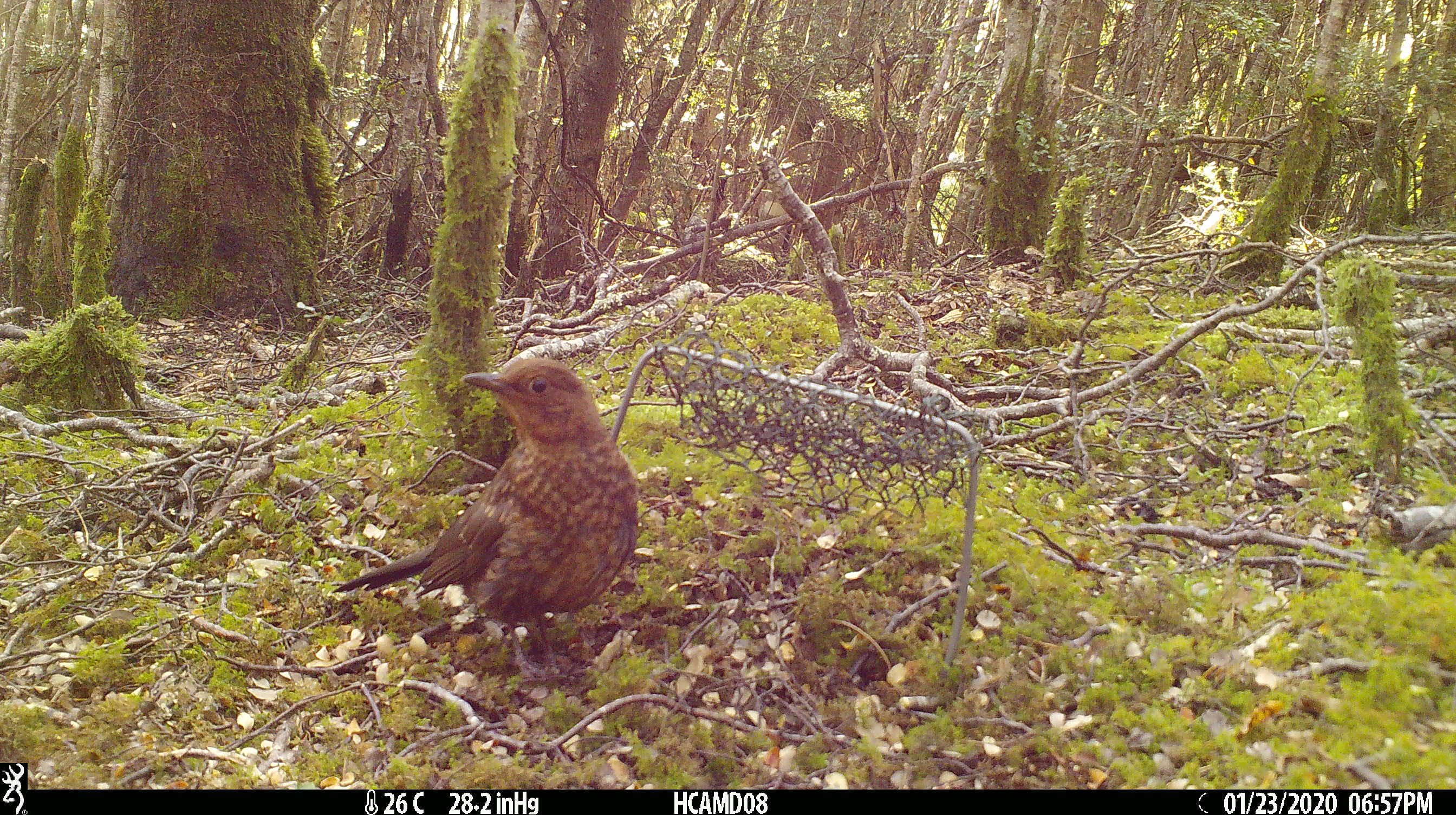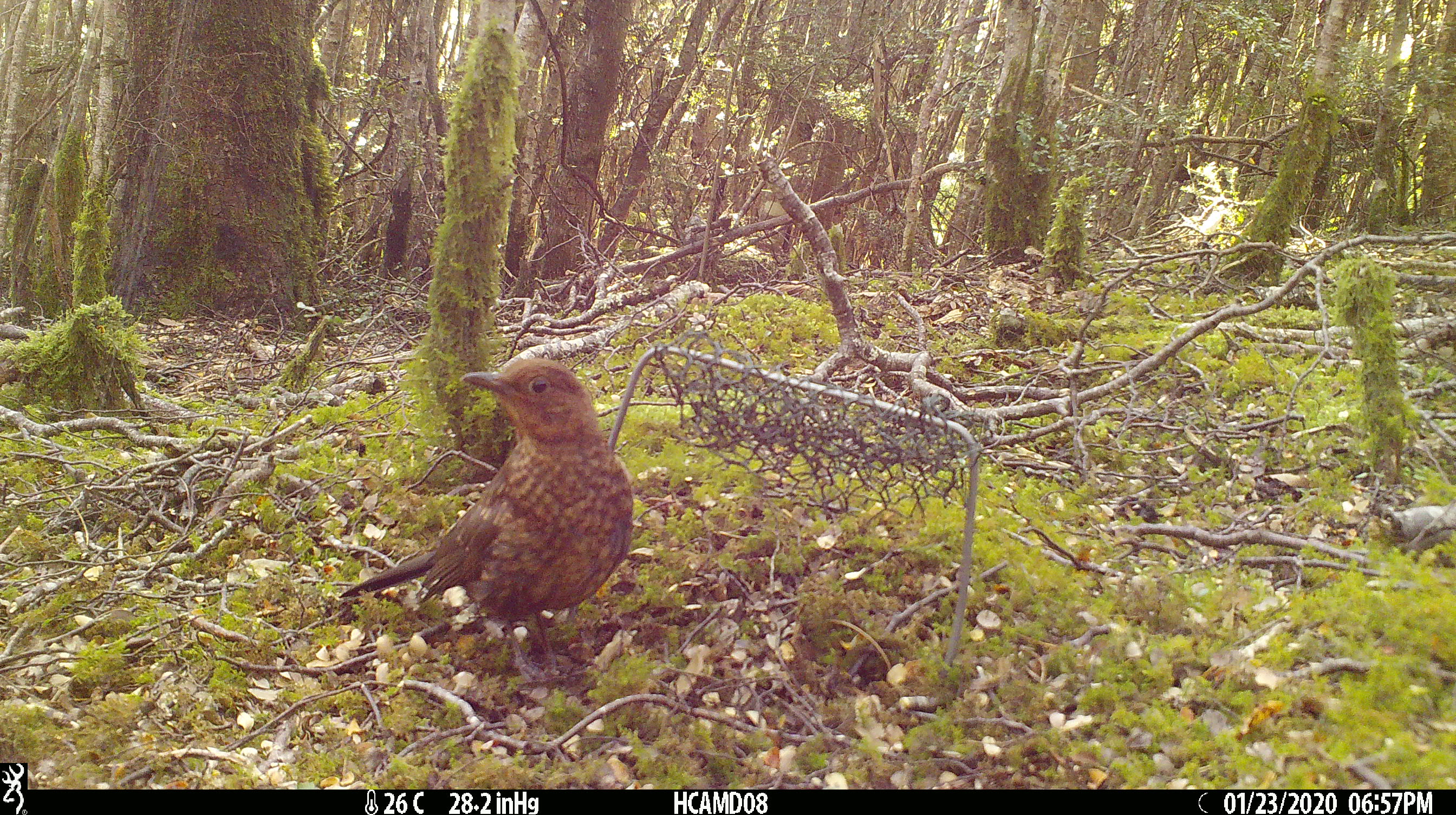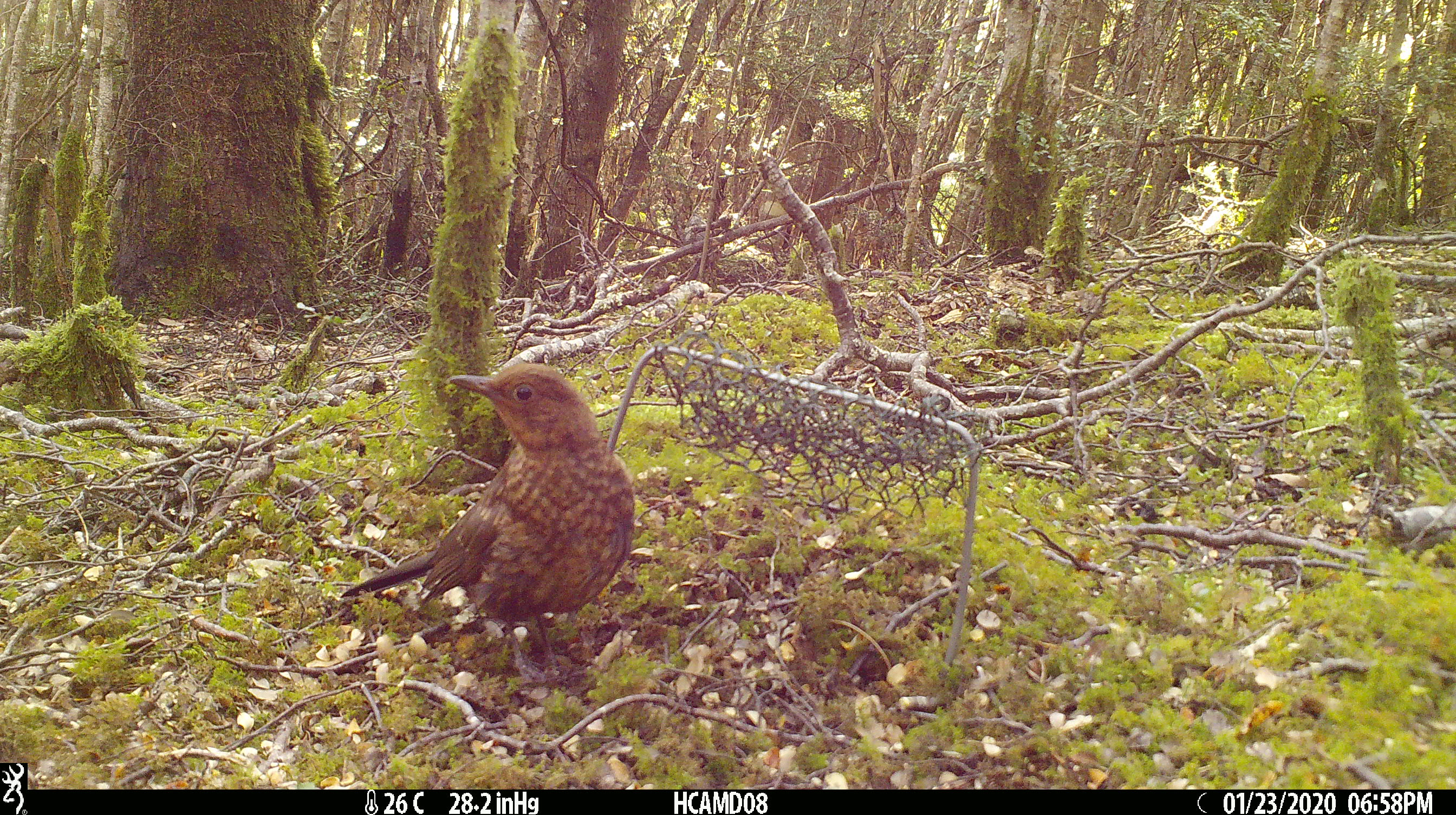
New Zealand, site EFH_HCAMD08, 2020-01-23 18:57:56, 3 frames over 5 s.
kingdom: Animalia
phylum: Chordata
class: Aves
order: Passeriformes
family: Turdidae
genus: Turdus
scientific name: Turdus merula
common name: eurasian blackbird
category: blackbird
Blackbird (eurasian blackbird) (Turdus merula).